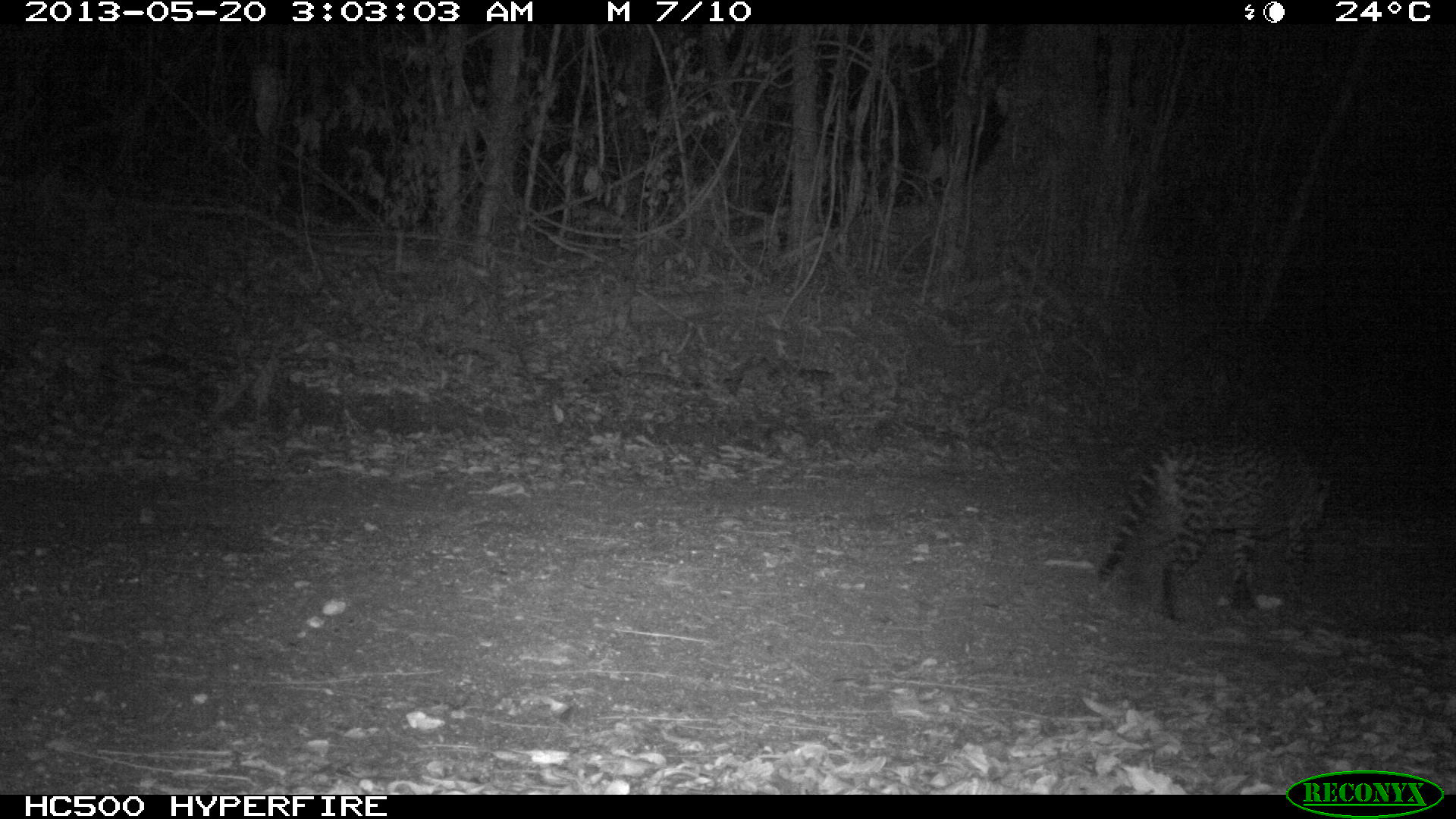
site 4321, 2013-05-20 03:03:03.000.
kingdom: Animalia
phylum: Chordata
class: Mammalia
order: Carnivora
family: Felidae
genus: Leopardus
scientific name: Leopardus pardalis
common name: ocelot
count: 1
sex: male